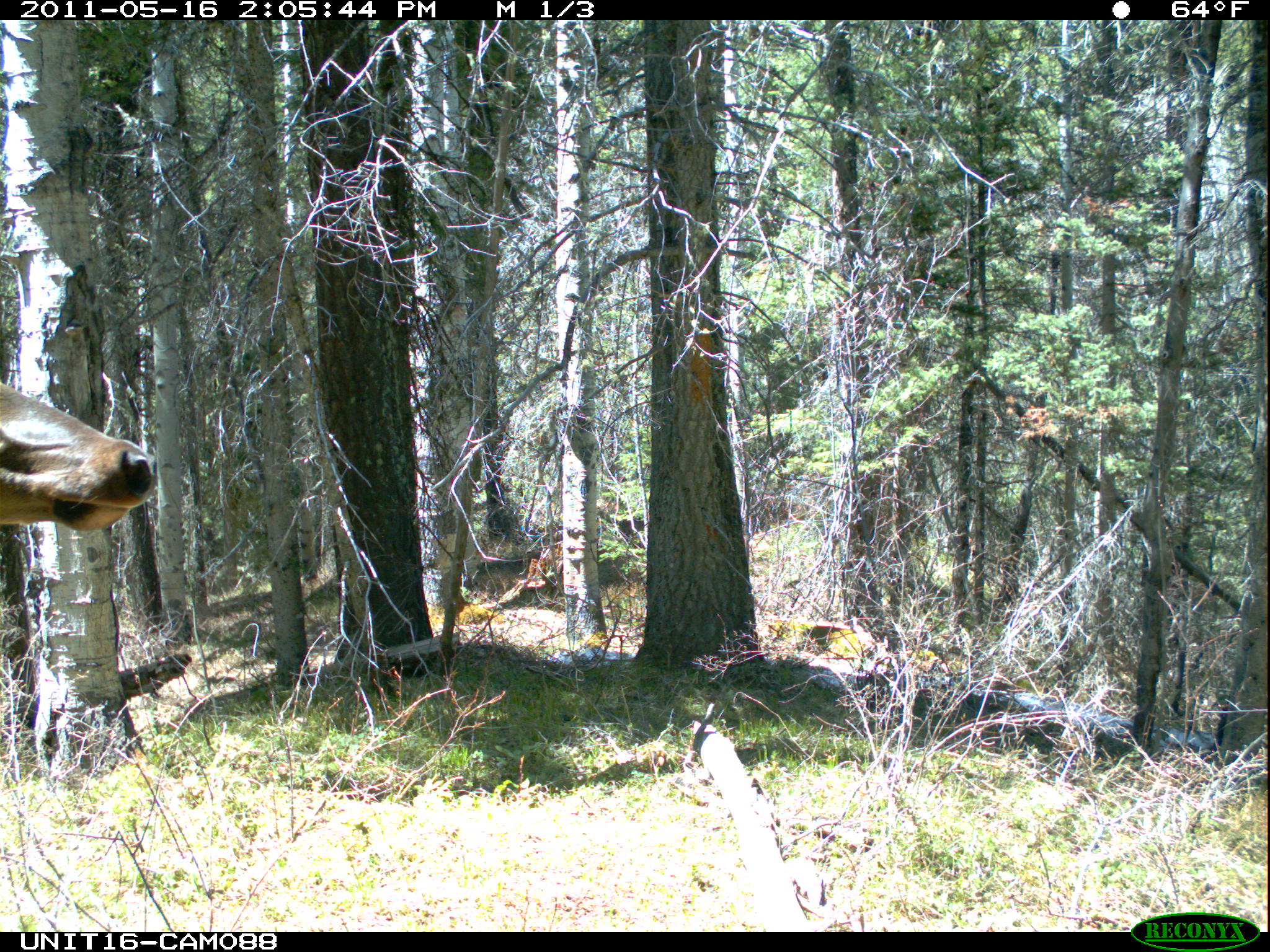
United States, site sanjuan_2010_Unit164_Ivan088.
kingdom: Animalia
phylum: Chordata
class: Mammalia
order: Artiodactyla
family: Cervidae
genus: Cervus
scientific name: Cervus elaphus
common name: red deer